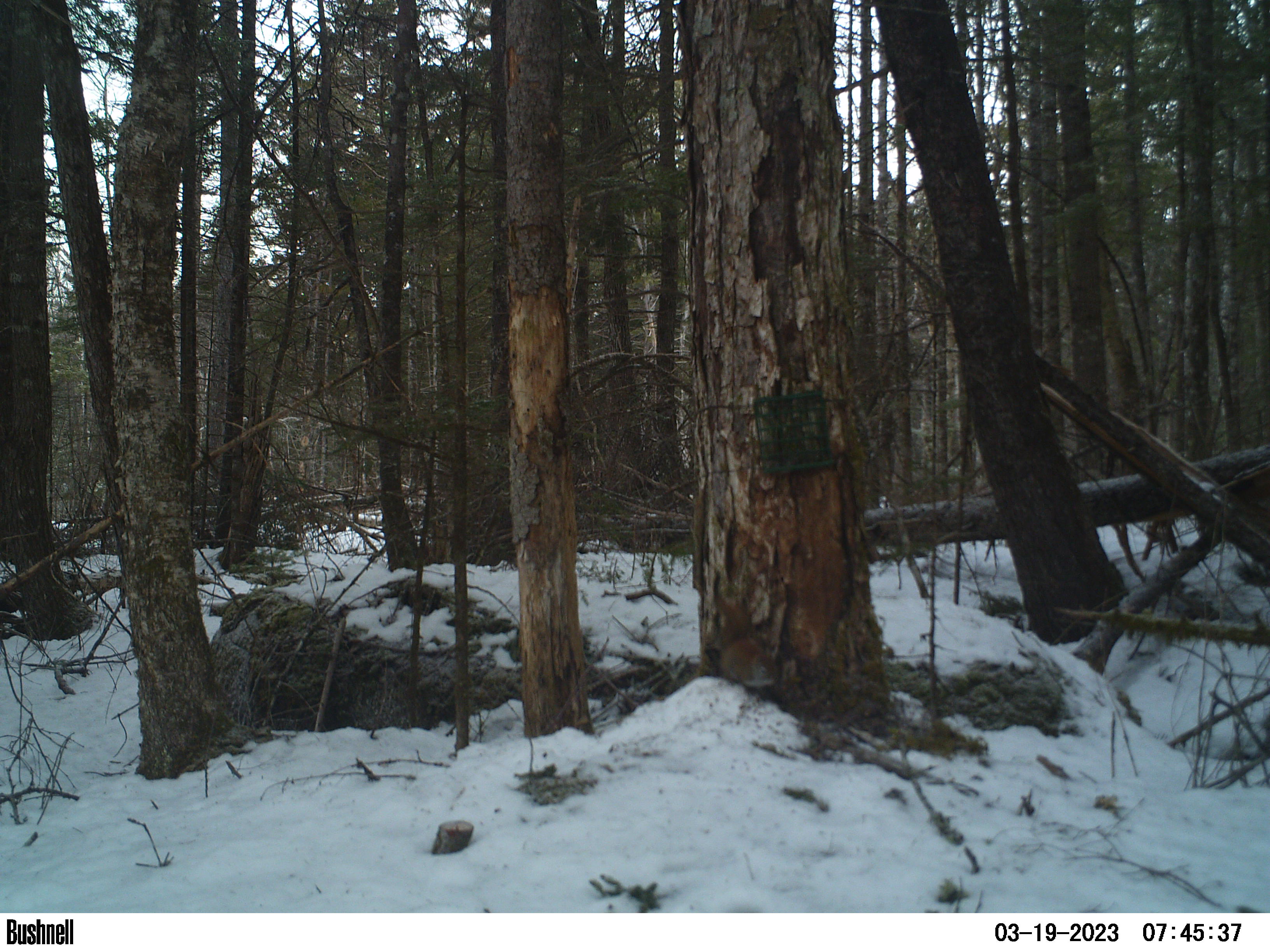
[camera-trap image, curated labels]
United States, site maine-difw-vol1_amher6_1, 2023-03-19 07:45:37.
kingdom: Animalia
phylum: Chordata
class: Mammalia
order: Rodentia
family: Sciuridae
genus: Tamiasciurus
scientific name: Tamiasciurus hudsonicus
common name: red squirrel